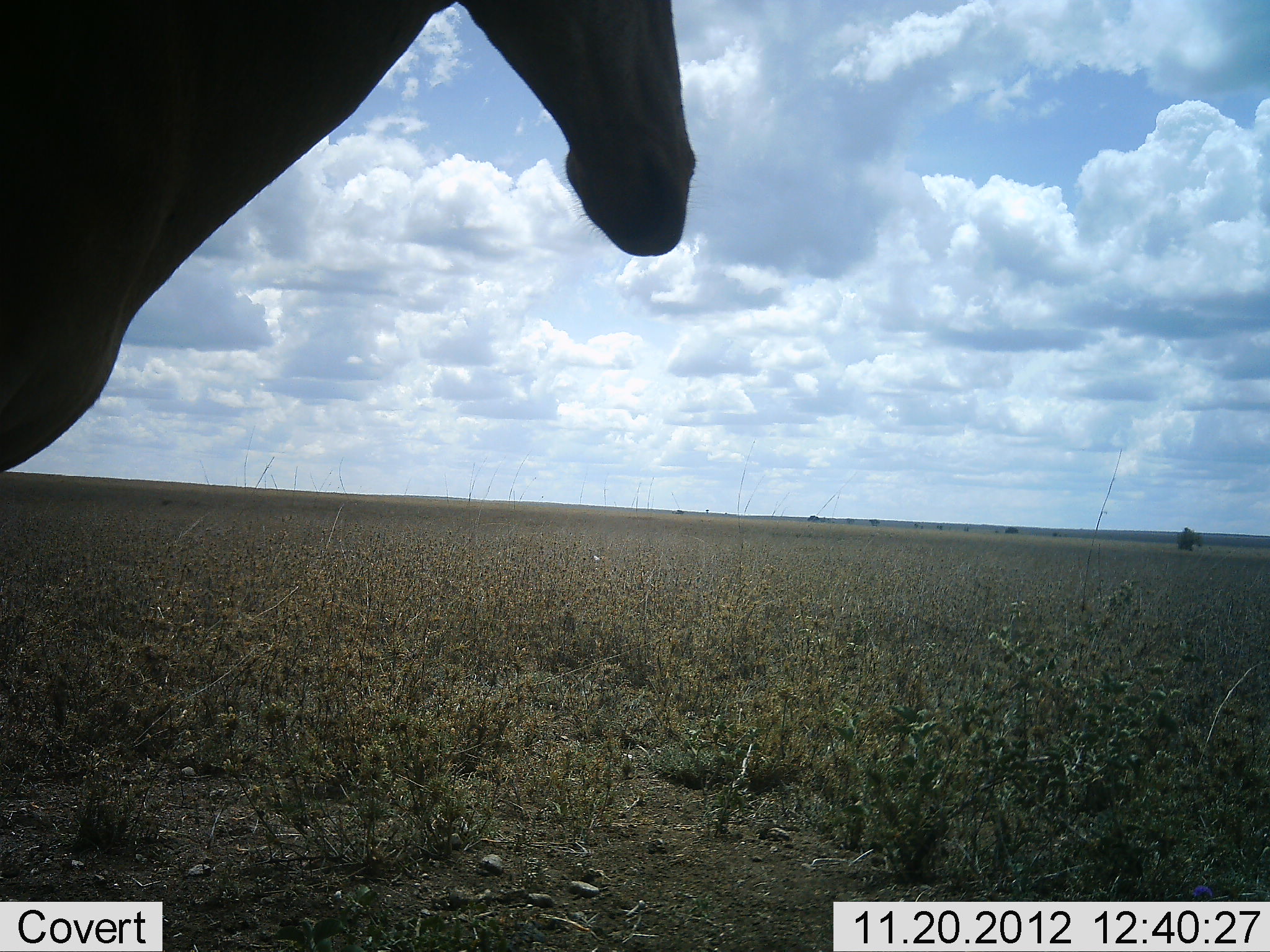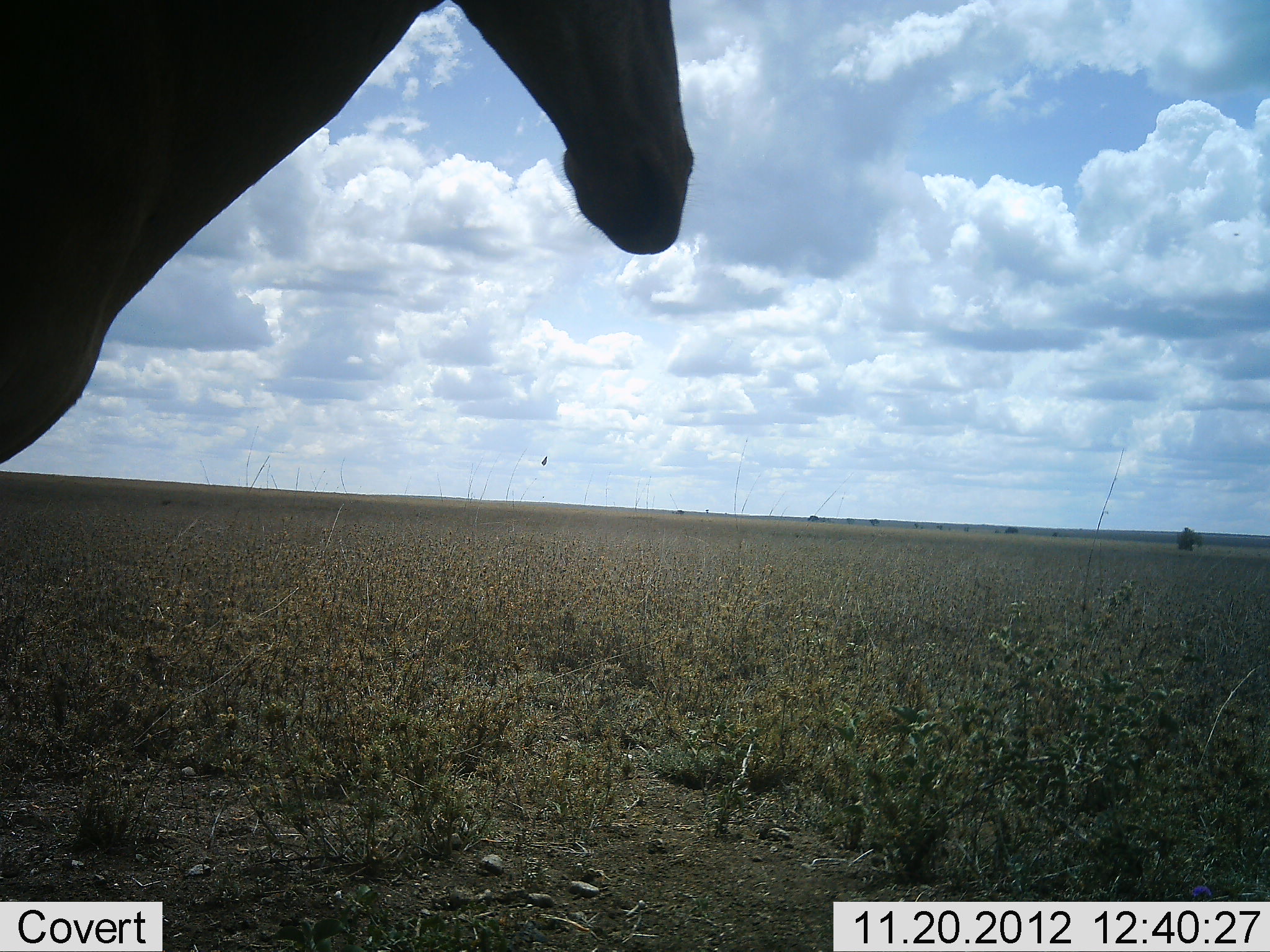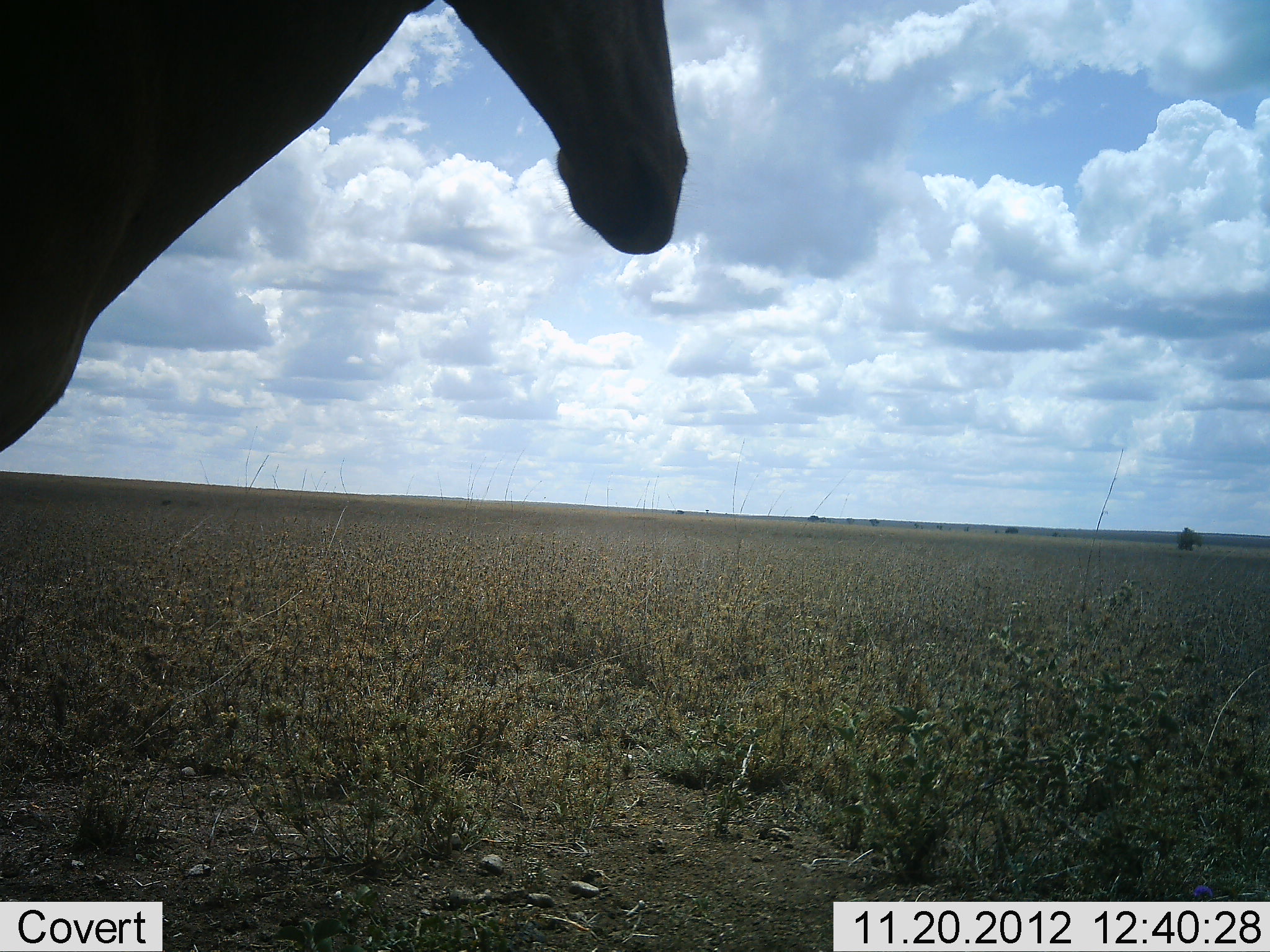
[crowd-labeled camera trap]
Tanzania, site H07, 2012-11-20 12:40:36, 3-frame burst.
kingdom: Animalia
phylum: Chordata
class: Mammalia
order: Artiodactyla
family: Bovidae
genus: Alcelaphus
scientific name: Alcelaphus buselaphus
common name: hartebeest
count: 1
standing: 100%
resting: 0%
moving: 0%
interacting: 0%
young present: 0%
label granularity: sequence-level